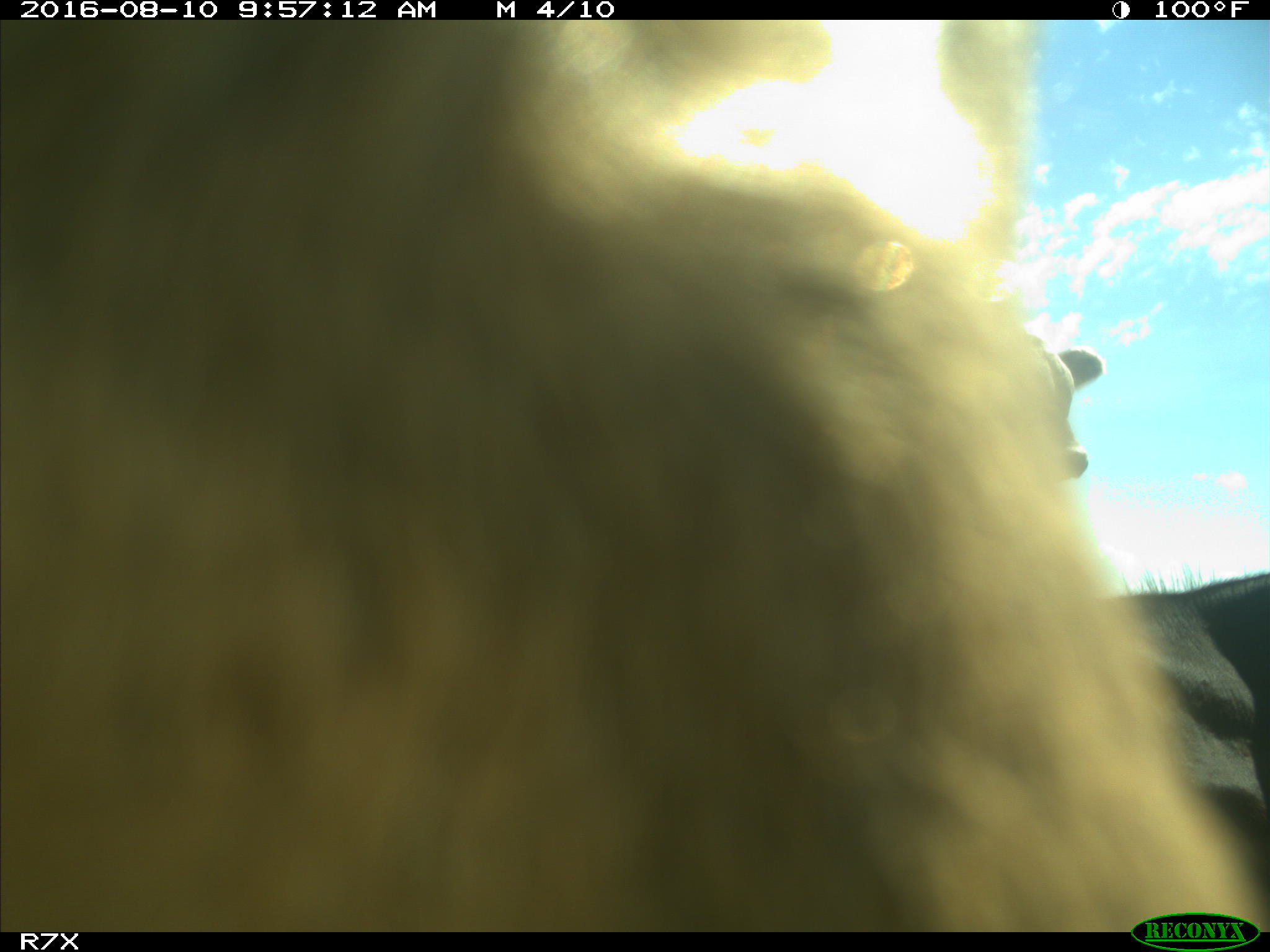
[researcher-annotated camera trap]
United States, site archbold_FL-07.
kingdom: Animalia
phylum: Chordata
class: Mammalia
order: Artiodactyla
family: Bovidae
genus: Bos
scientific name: Bos taurus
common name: domestic cow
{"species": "Bos taurus (domestic cow)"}